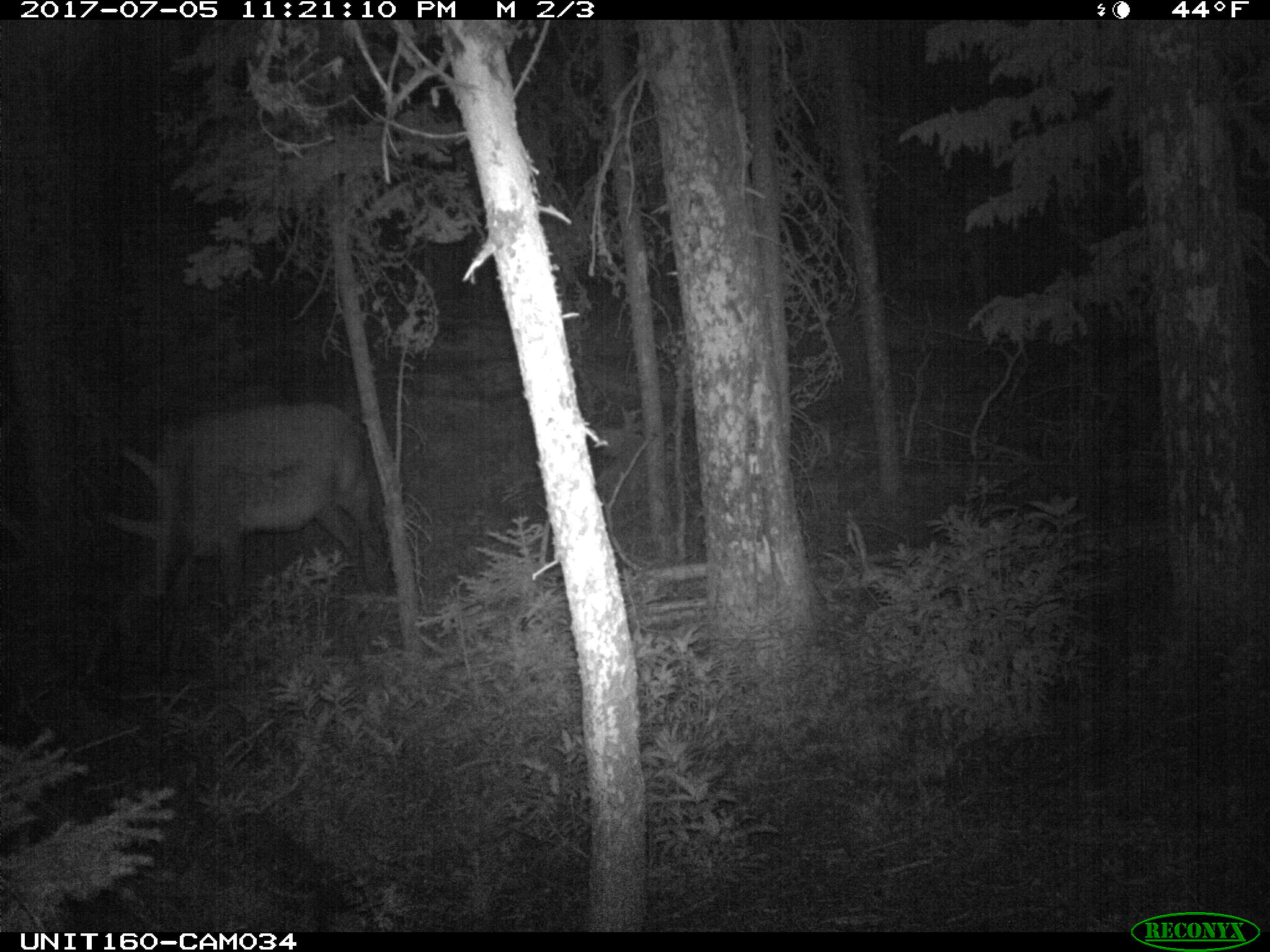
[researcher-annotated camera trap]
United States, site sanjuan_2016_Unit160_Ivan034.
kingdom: Animalia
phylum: Chordata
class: Mammalia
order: Artiodactyla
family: Cervidae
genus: Cervus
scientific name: Cervus elaphus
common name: red deer